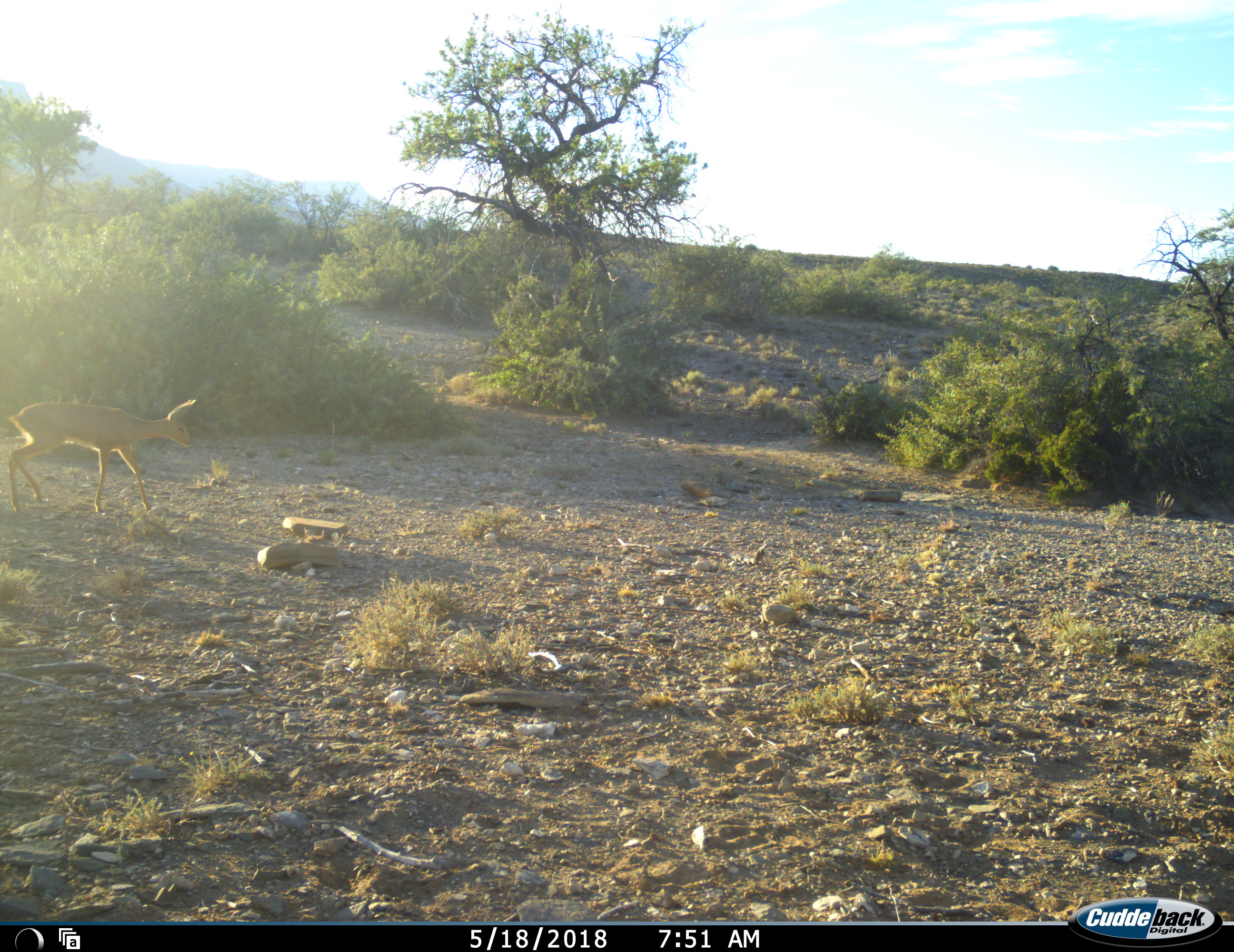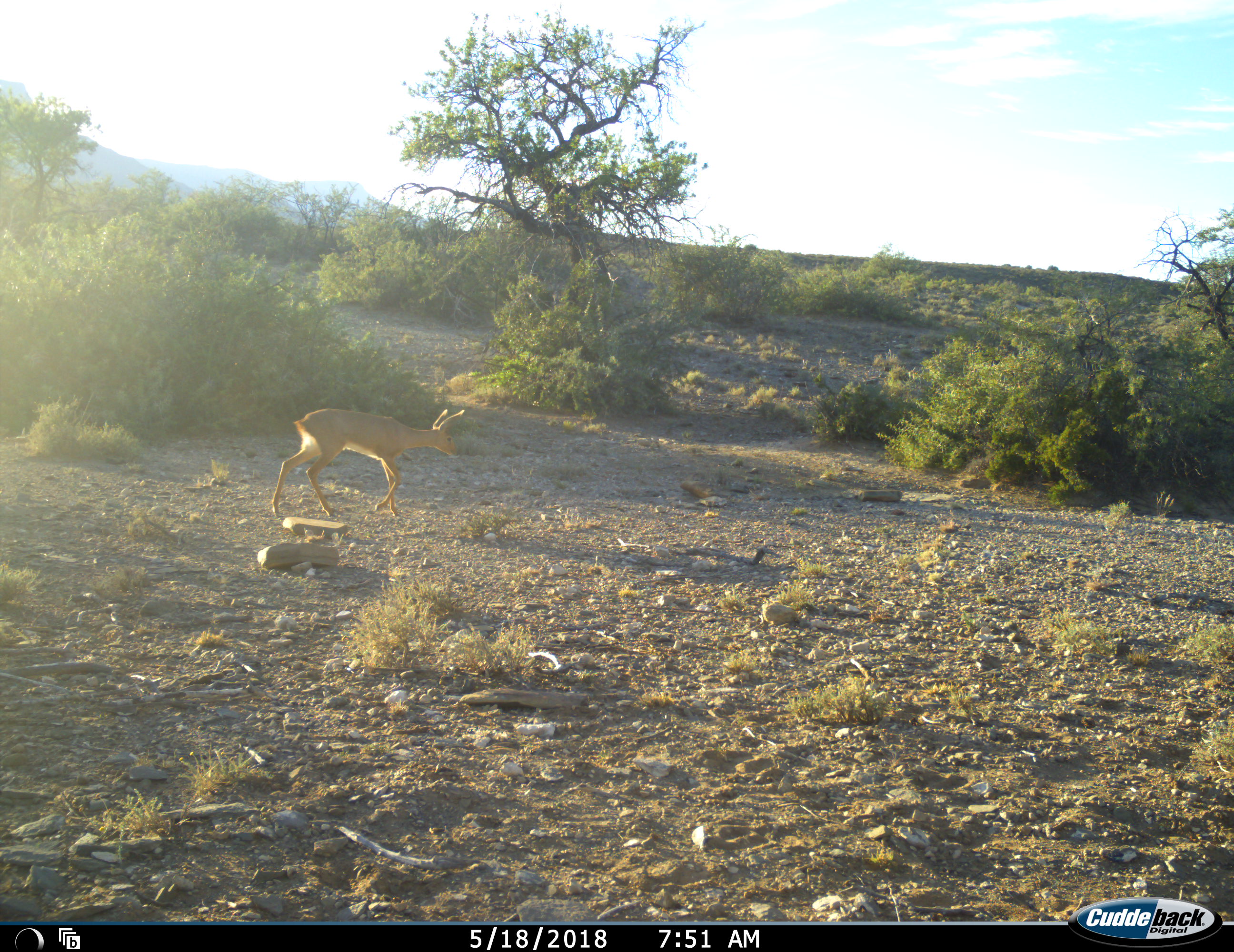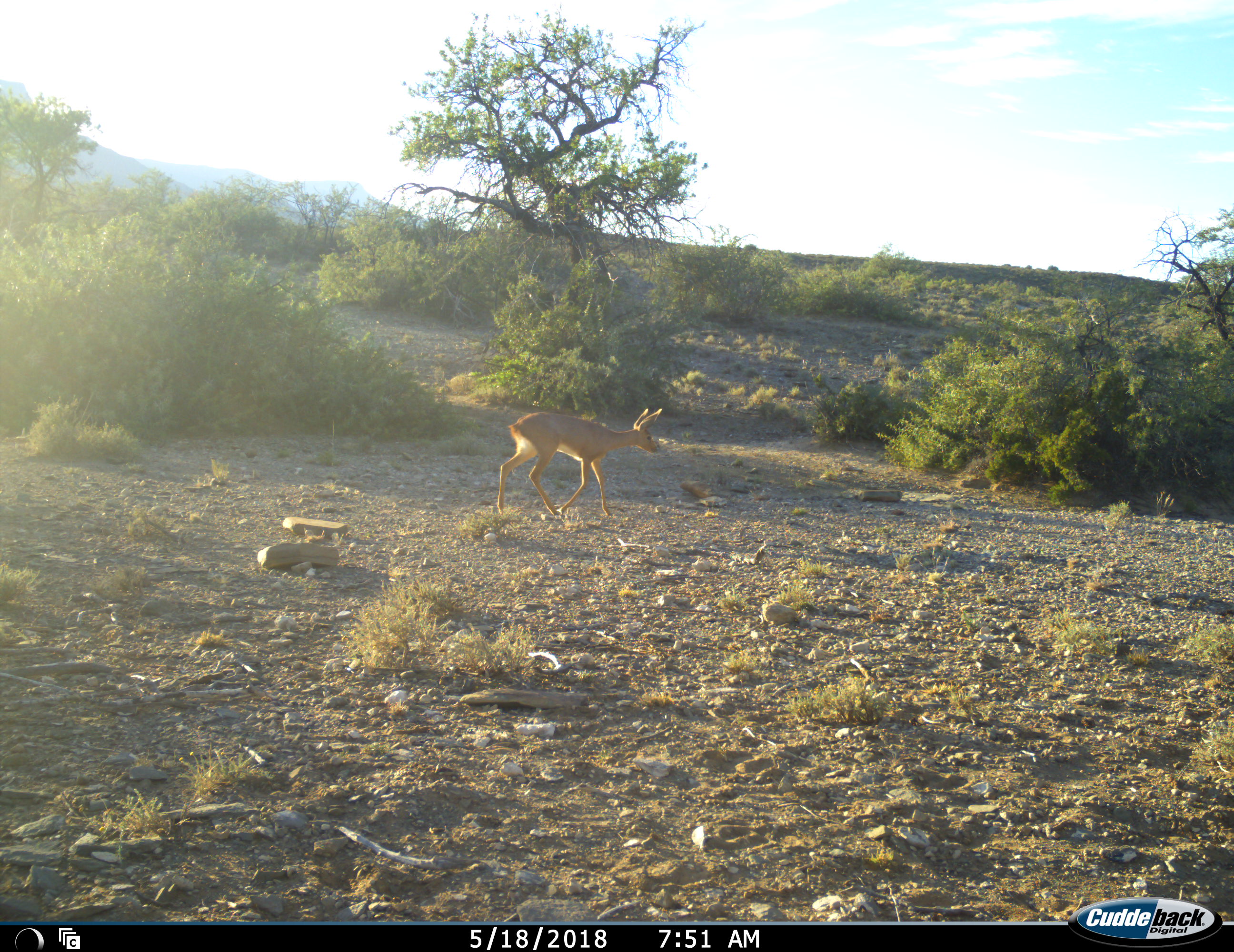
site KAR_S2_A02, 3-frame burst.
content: unidentified animal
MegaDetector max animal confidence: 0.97